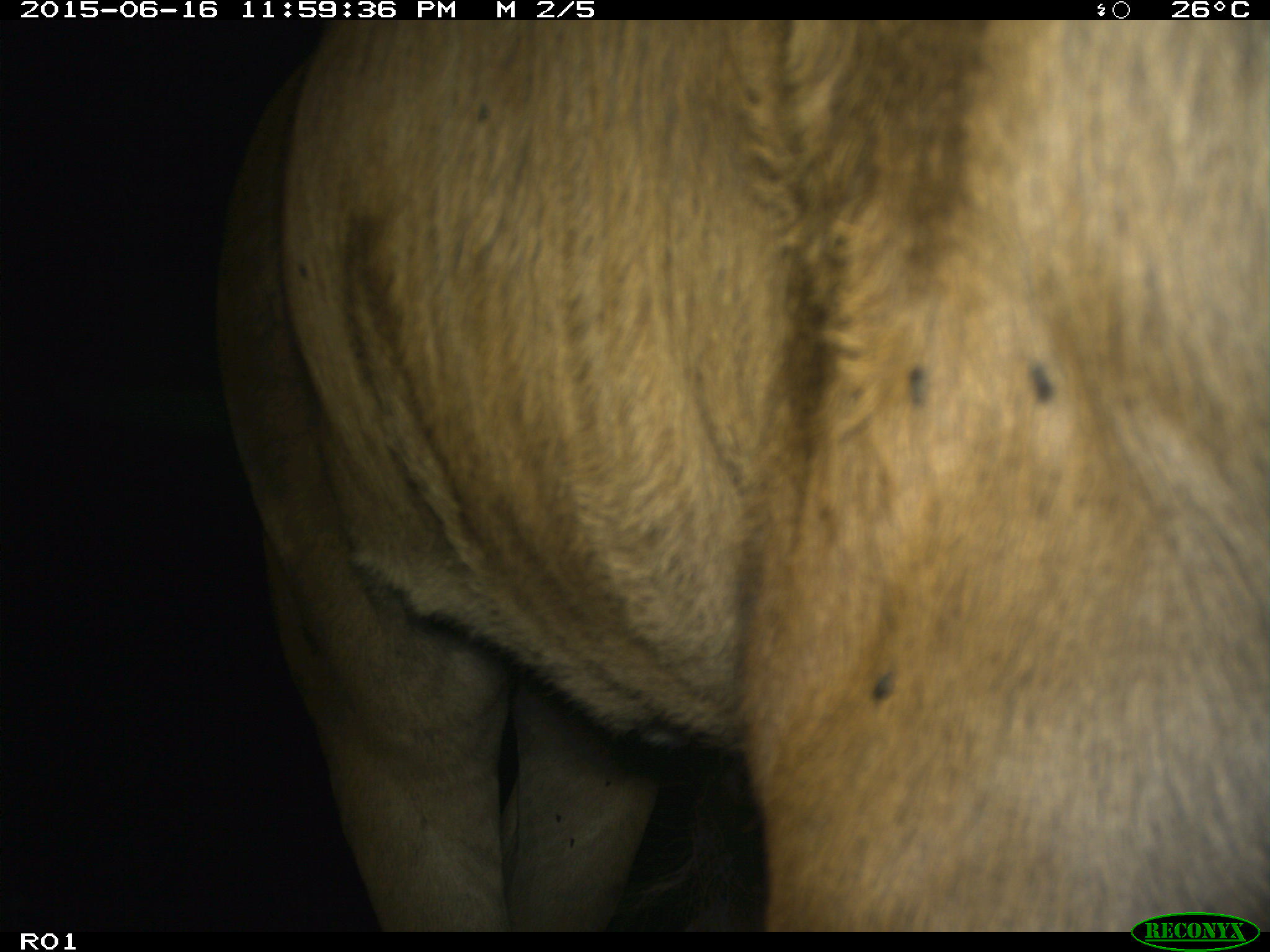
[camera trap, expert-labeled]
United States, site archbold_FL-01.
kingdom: Animalia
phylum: Chordata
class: Mammalia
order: Artiodactyla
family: Bovidae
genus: Bos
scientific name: Bos taurus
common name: domestic cow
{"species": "Bos taurus (domestic cow)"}